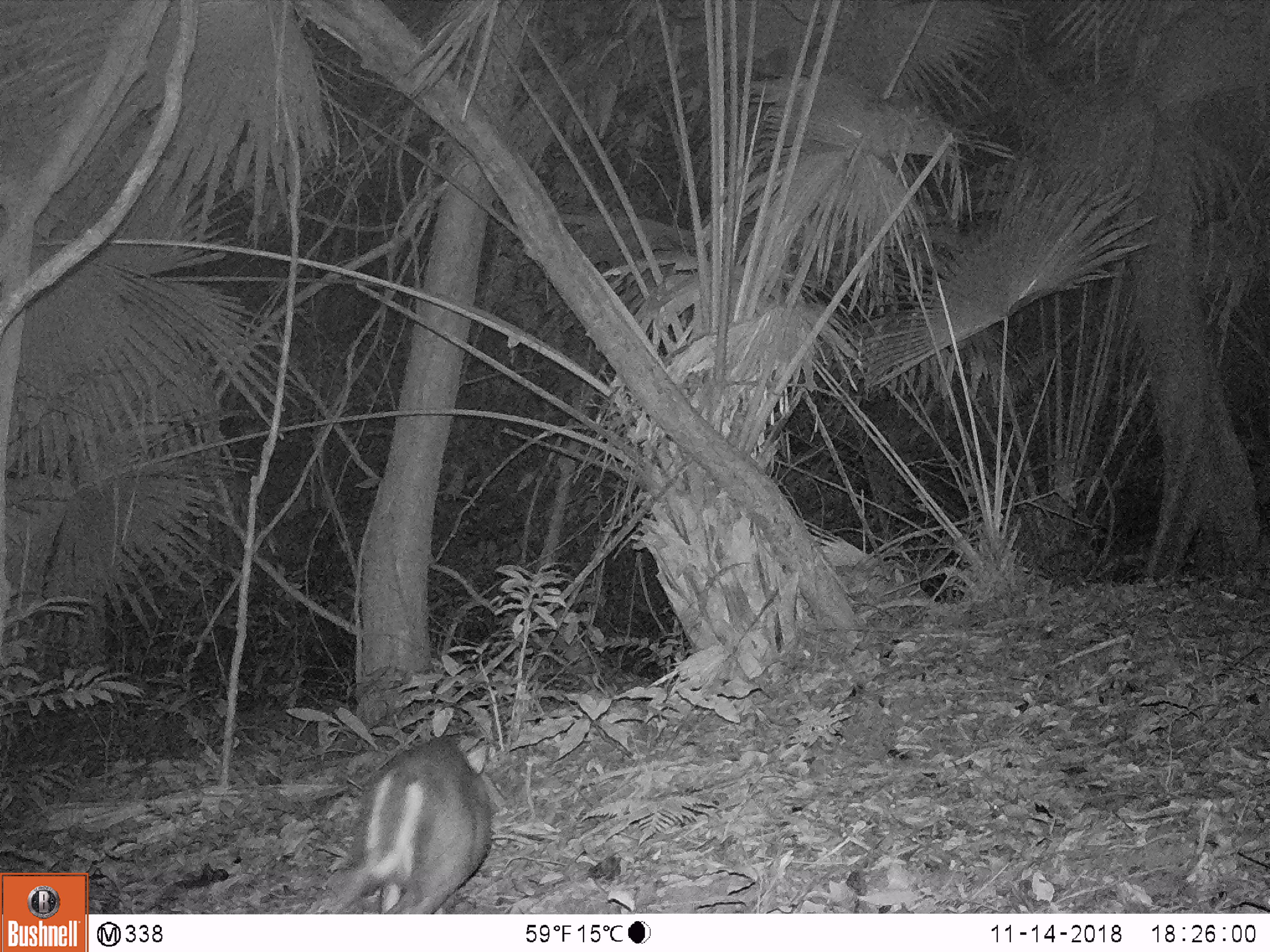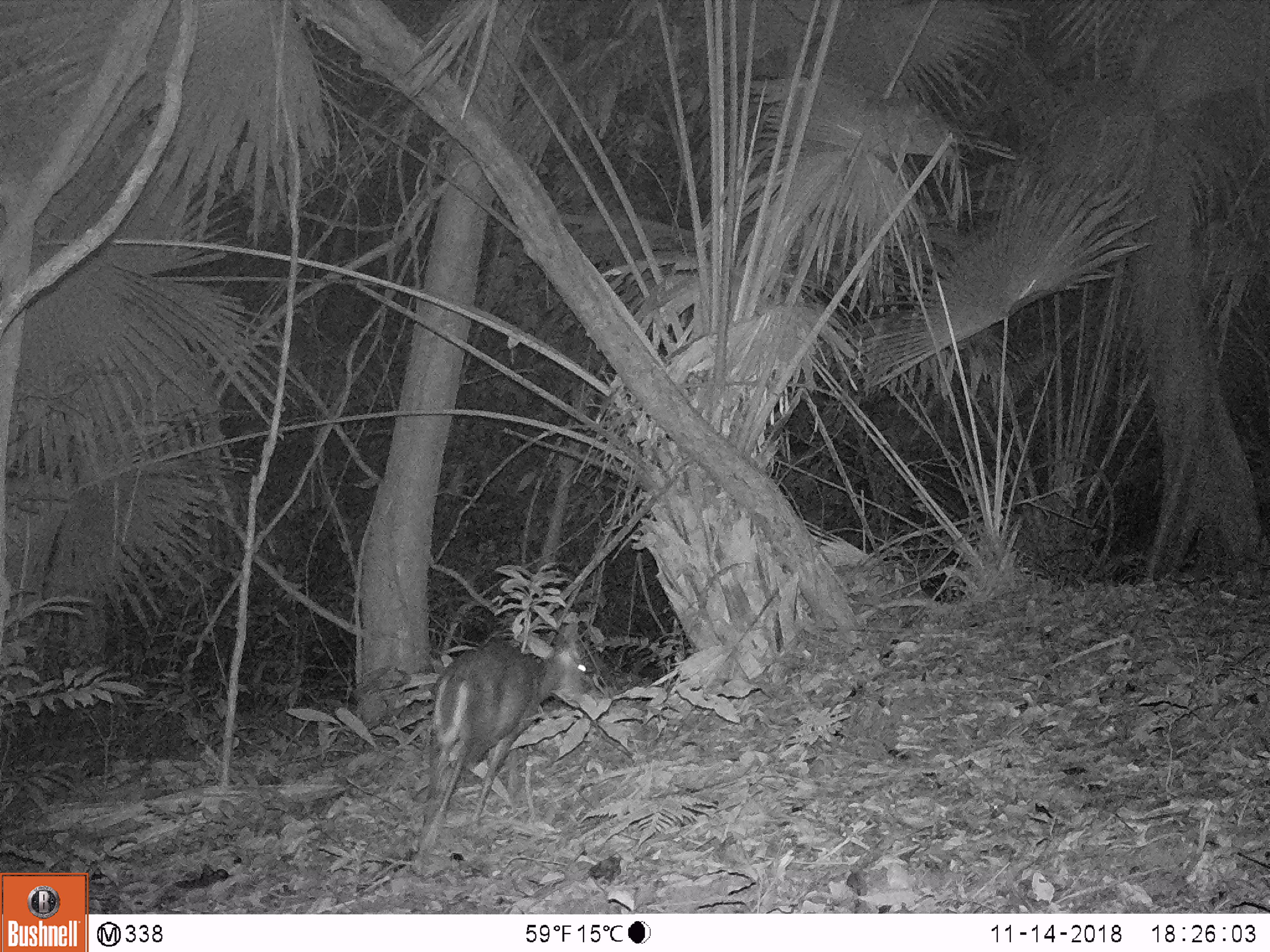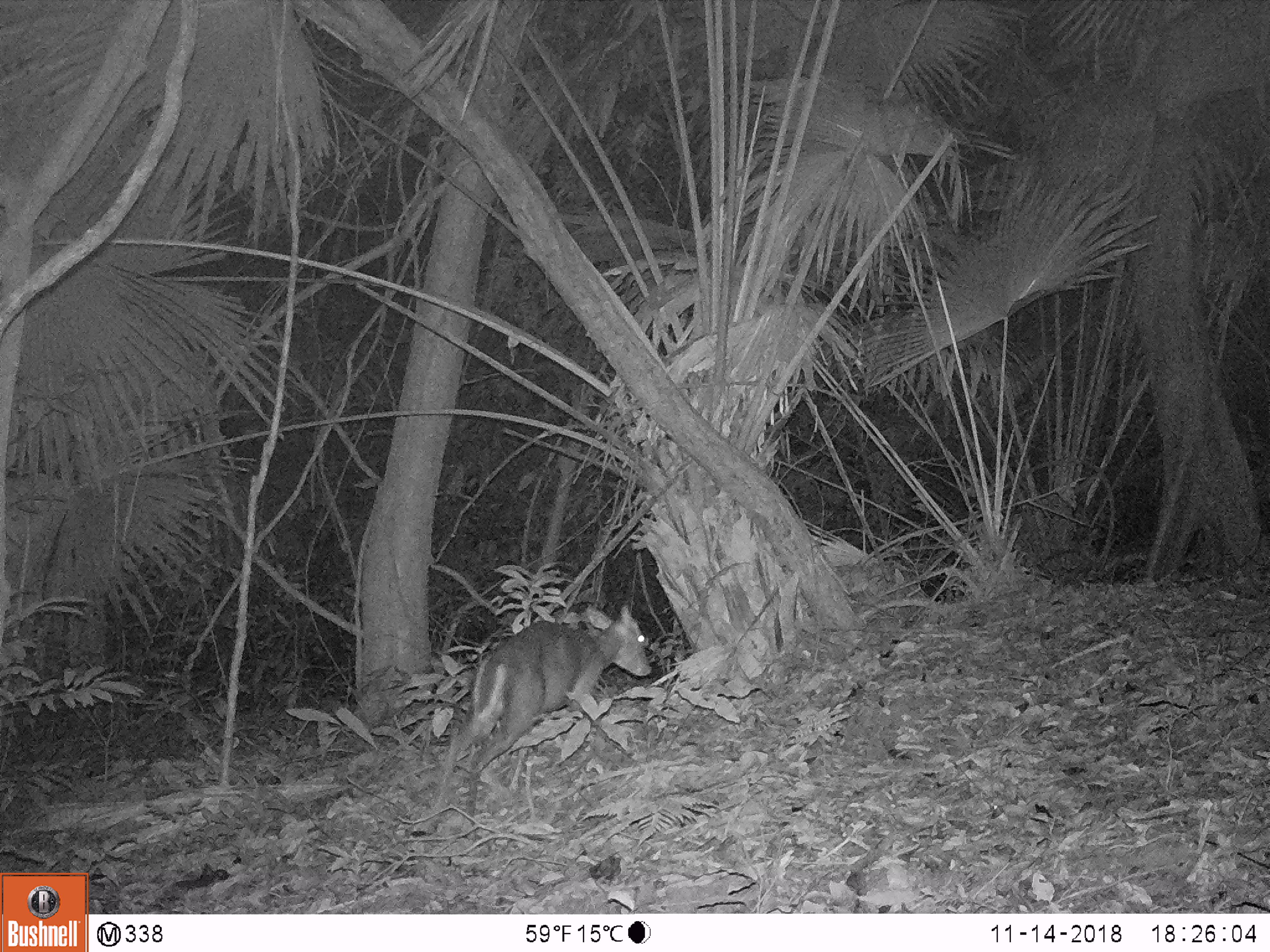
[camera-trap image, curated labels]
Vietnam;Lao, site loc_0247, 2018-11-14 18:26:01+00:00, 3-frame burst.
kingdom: Animalia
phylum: Chordata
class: Mammalia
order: Artiodactyla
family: Cervidae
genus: Muntiacus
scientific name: Muntiacus rooseveltorum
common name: roosevelt's muntjac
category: roosevelts muntjac group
Roosevelts muntjac group (roosevelt's muntjac) (Muntiacus rooseveltorum). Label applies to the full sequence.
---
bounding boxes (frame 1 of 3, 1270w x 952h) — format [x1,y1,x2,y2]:
roosevelts muntjac group: [327,736,491,914]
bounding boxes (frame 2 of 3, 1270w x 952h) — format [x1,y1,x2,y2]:
roosevelts muntjac group: [407,619,585,875]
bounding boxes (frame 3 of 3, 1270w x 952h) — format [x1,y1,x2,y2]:
roosevelts muntjac group: [410,604,652,839]